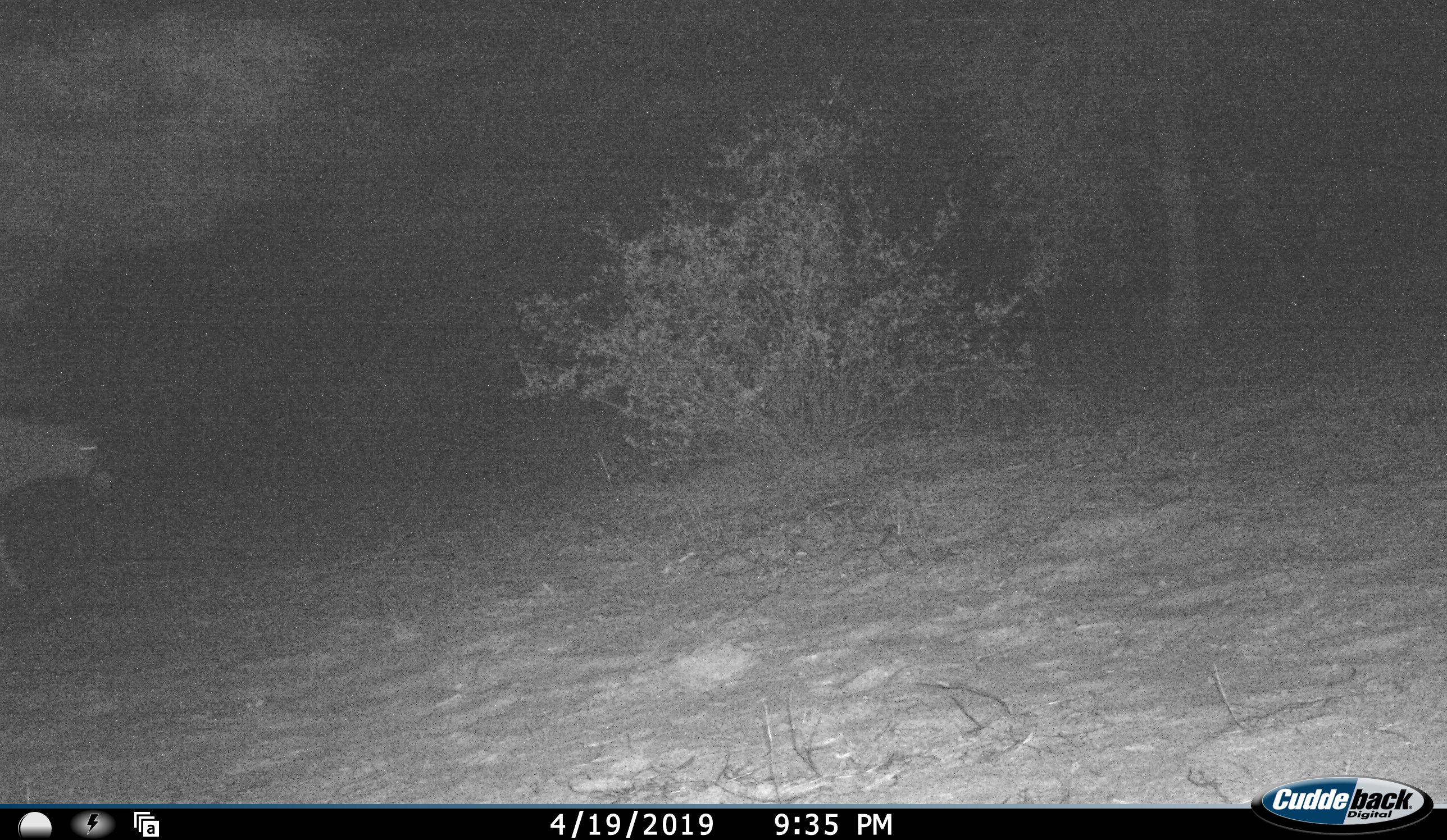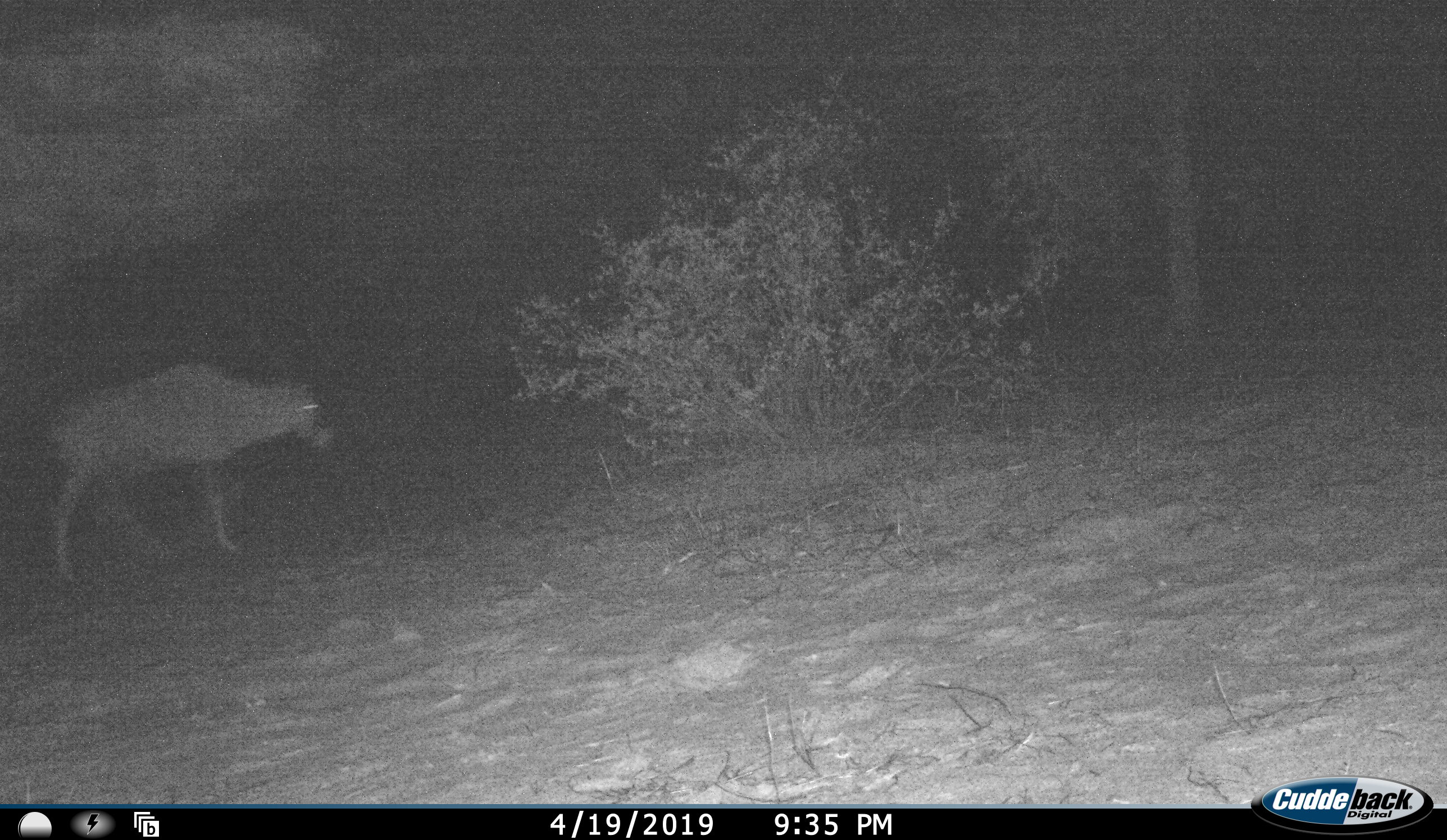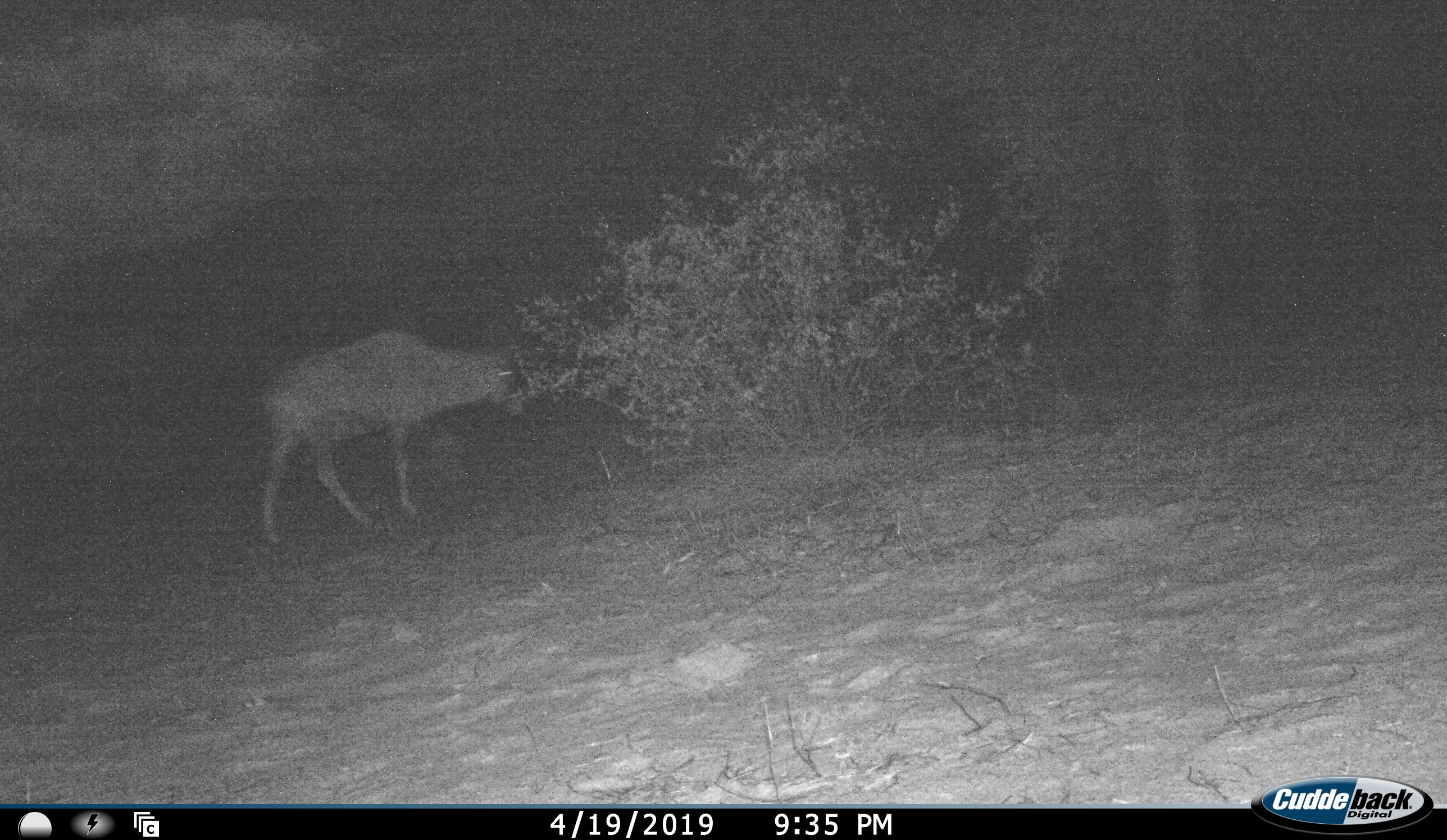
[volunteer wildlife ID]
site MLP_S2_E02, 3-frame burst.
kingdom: Animalia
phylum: Chordata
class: Mammalia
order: Artiodactyla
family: Bovidae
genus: Oryx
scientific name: Oryx gazella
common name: gemsbok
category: oryx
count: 1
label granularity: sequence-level